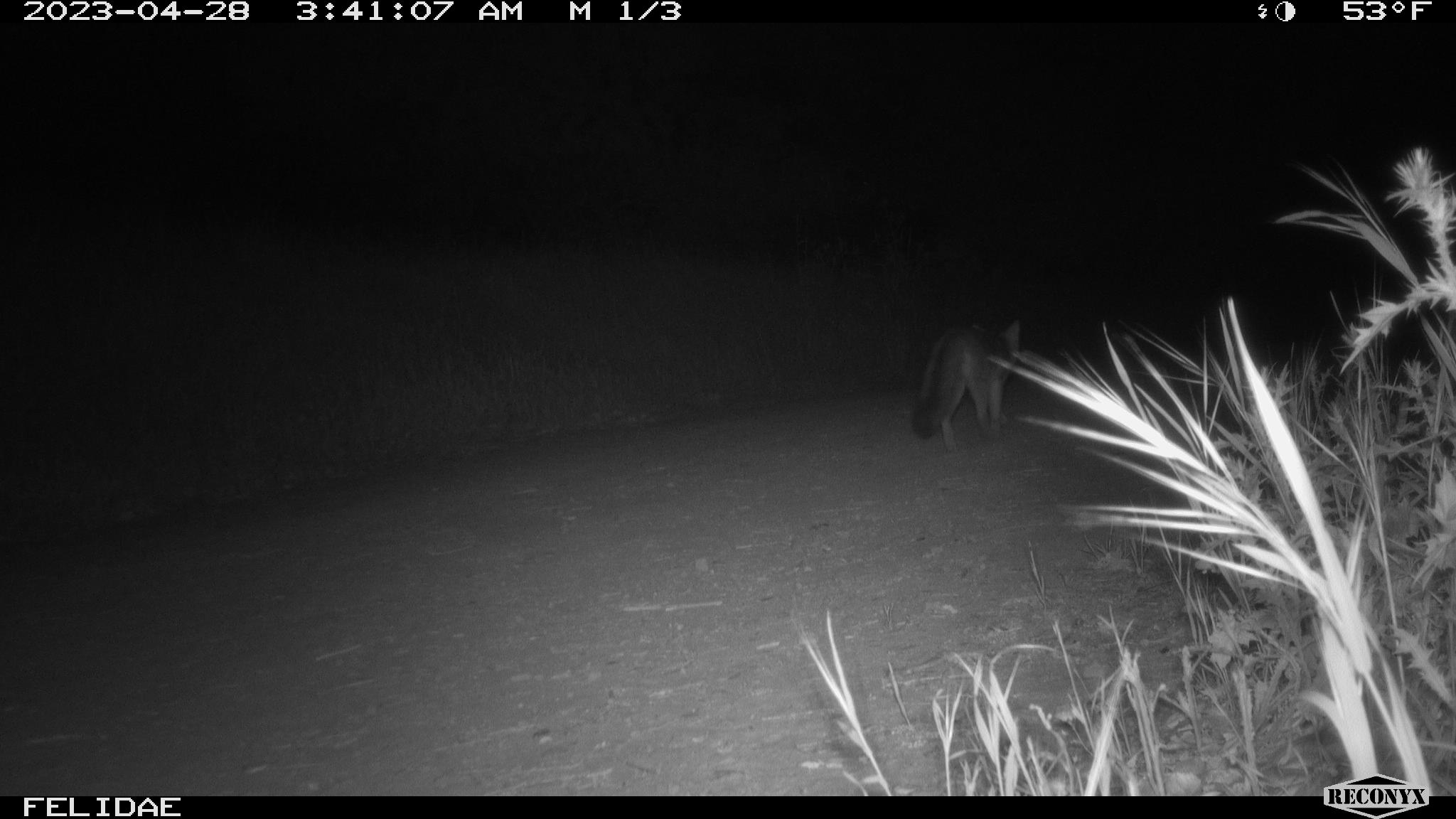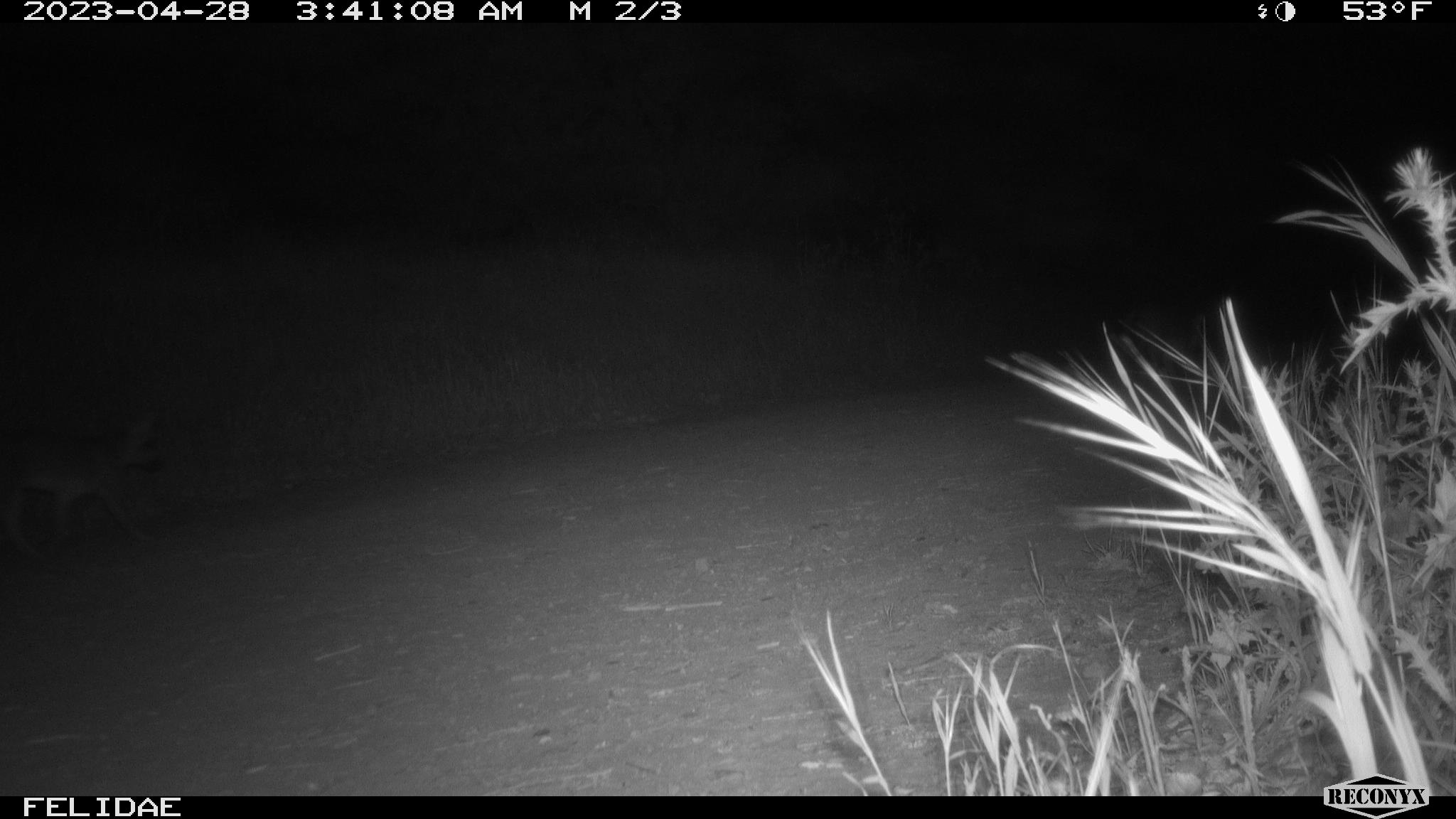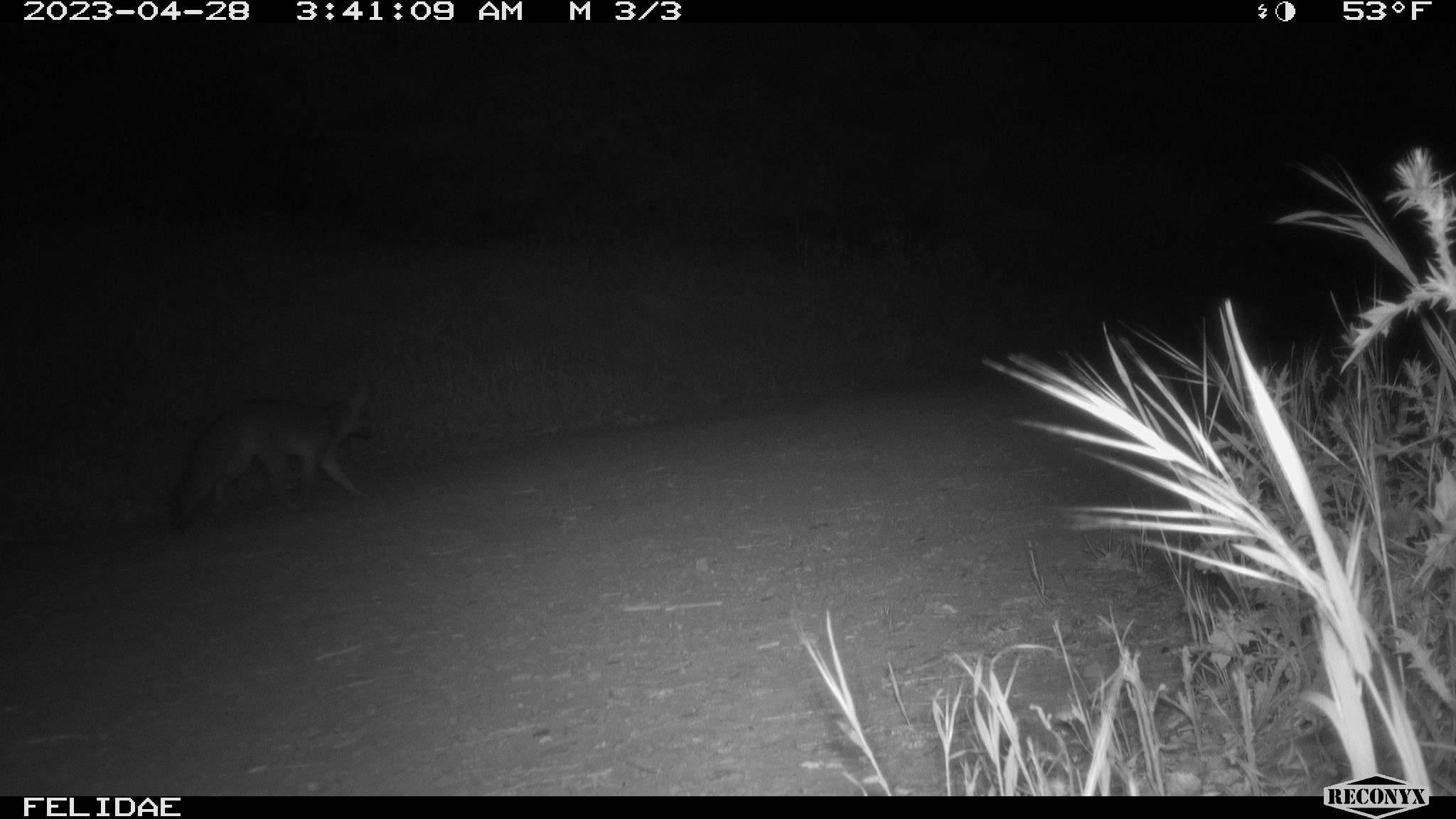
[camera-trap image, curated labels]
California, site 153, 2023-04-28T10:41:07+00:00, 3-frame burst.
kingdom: Animalia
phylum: Chordata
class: Mammalia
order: Carnivora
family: Canidae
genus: Urocyon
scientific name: Urocyon cinereoargenteus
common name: gray fox